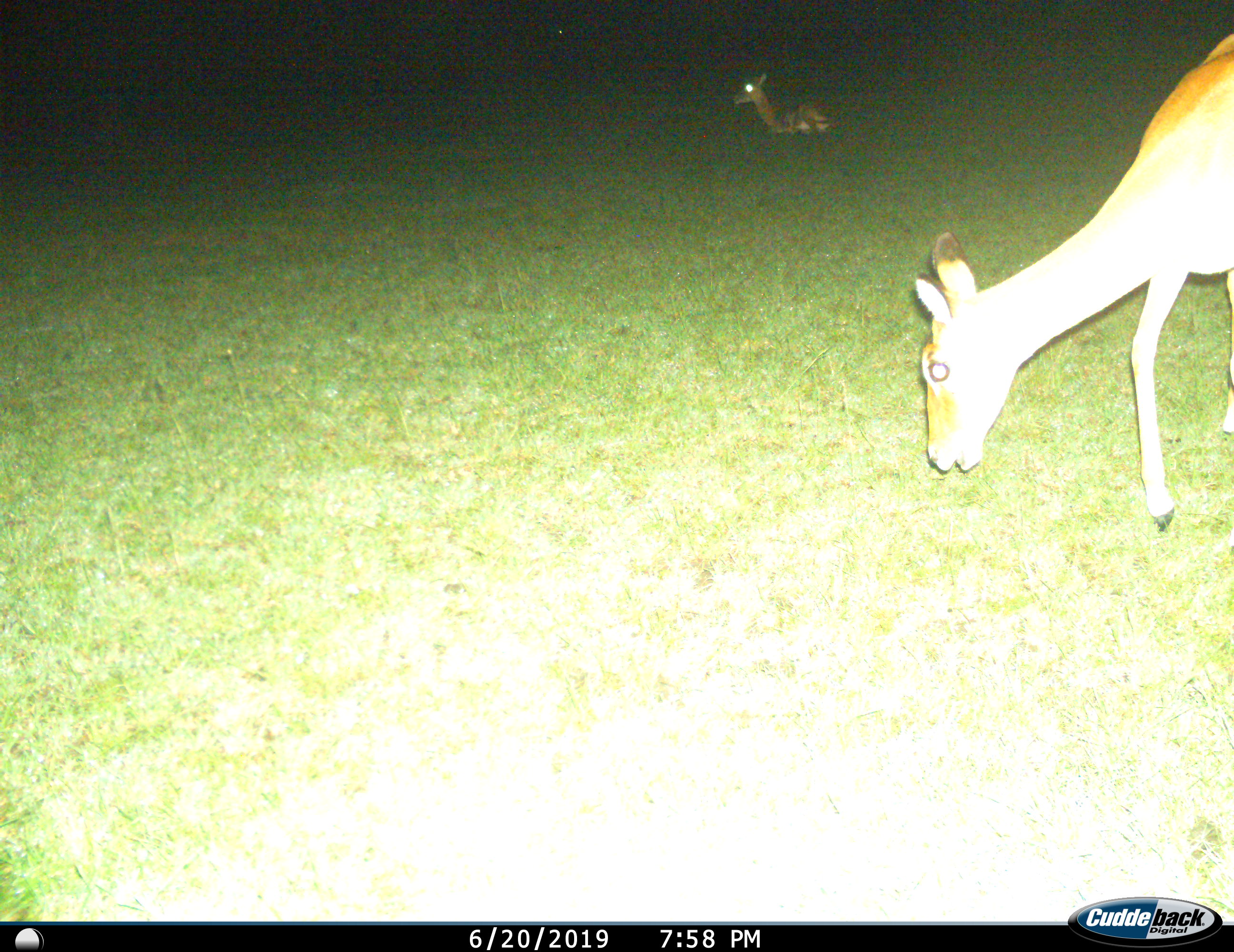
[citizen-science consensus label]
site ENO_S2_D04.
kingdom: Animalia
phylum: Chordata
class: Mammalia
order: Artiodactyla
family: Bovidae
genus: Aepyceros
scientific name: Aepyceros melampus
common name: impala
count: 2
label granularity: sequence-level